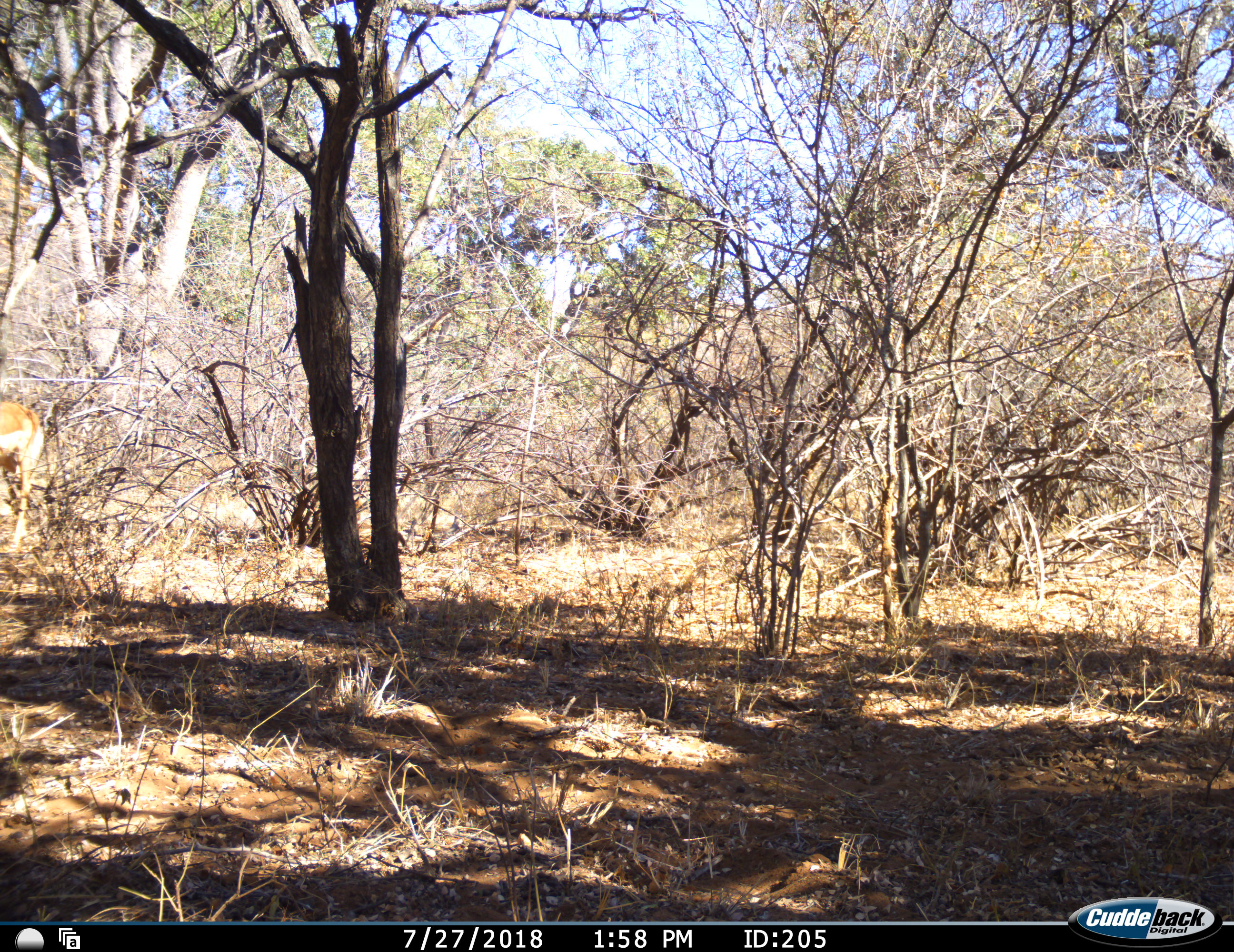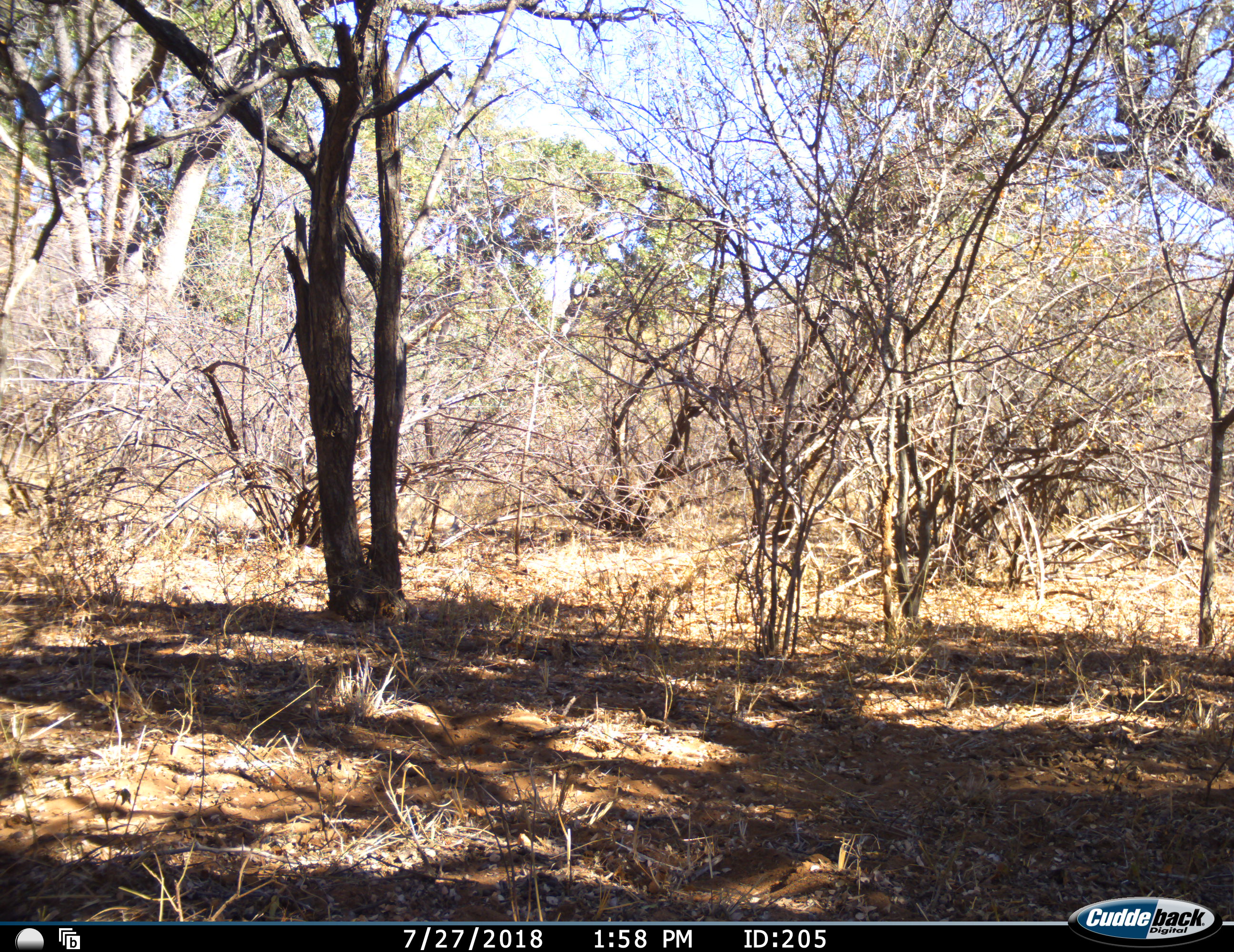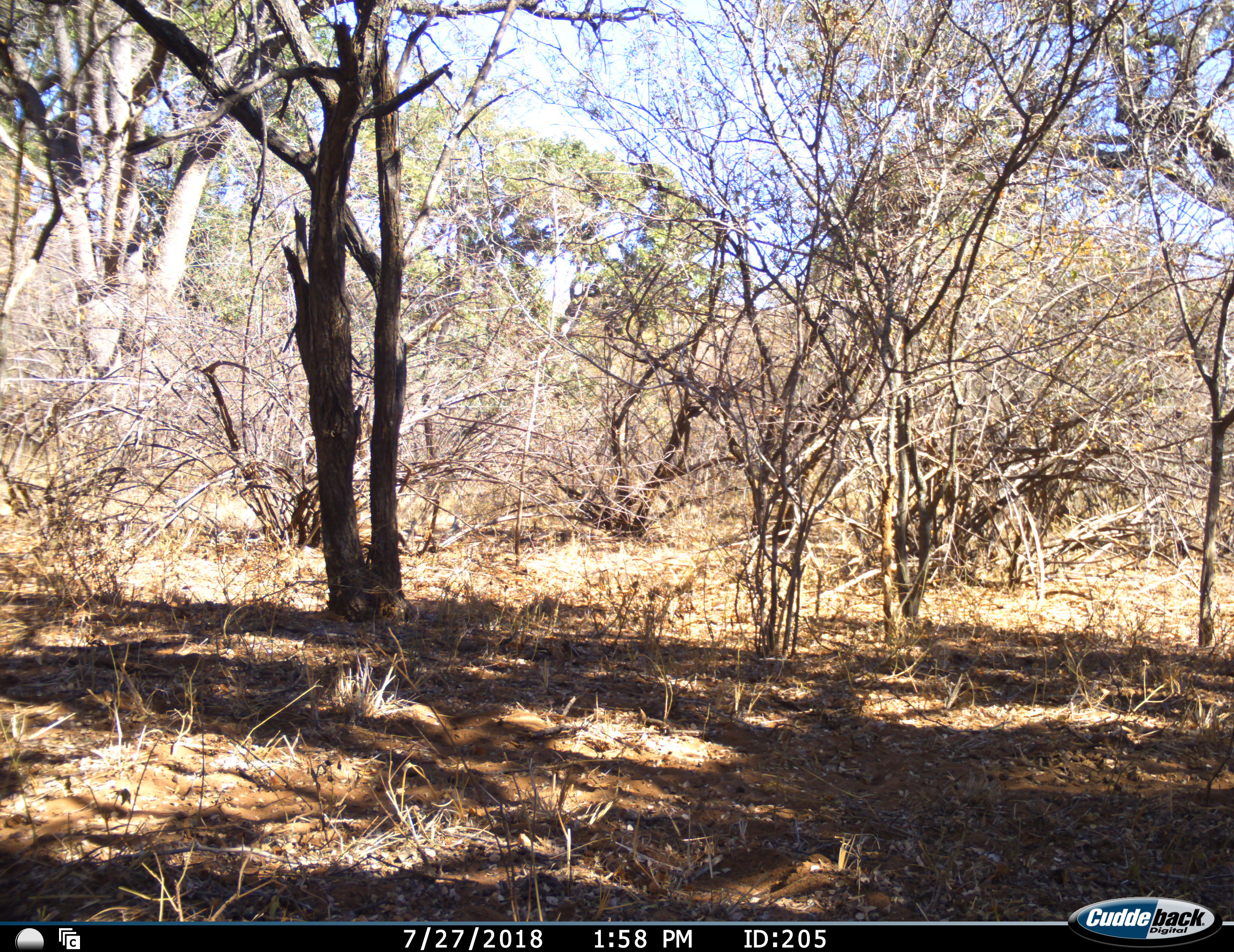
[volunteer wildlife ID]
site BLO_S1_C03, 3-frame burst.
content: unidentified animal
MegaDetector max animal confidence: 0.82